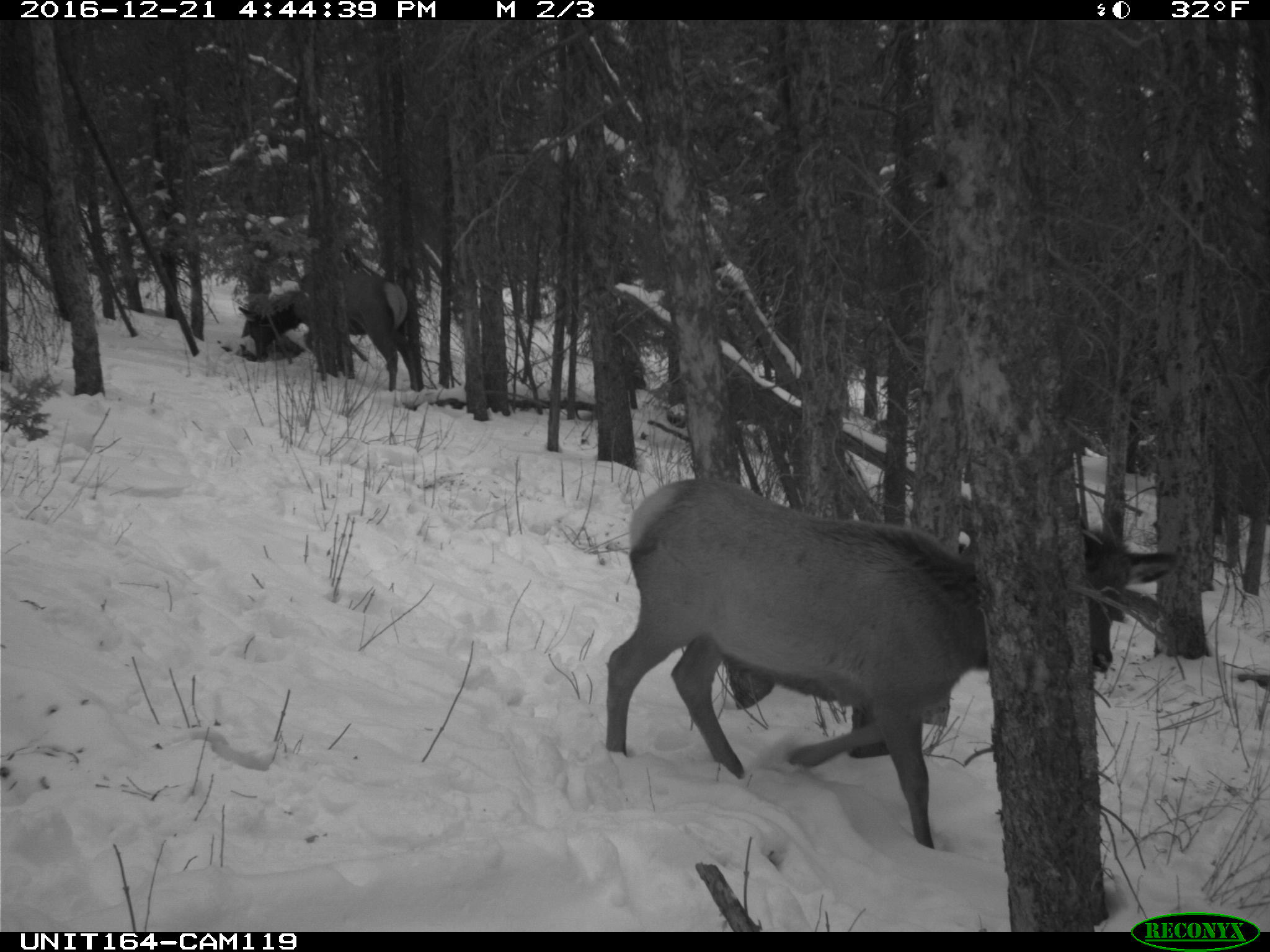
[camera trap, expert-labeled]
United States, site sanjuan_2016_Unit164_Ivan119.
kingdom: Animalia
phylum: Chordata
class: Mammalia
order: Artiodactyla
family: Cervidae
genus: Cervus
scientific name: Cervus elaphus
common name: red deer